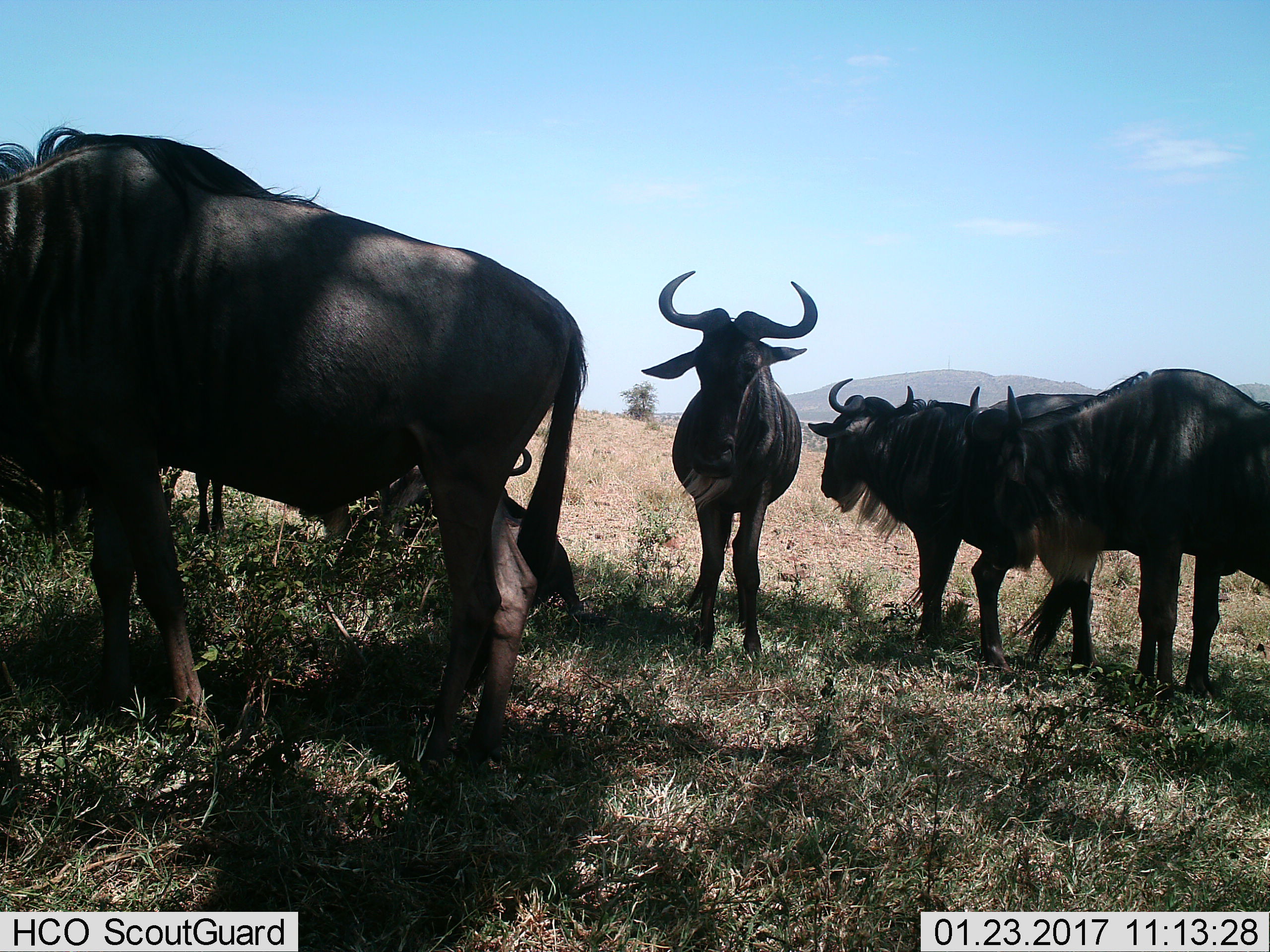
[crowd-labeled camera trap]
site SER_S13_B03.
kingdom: Animalia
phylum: Chordata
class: Mammalia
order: Artiodactyla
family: Bovidae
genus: Connochaetes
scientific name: Connochaetes taurinus taurinus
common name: blue wildebeest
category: wildebeestblue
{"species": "wildebeestblue (blue wildebeest) (Connochaetes taurinus taurinus)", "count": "5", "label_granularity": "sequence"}